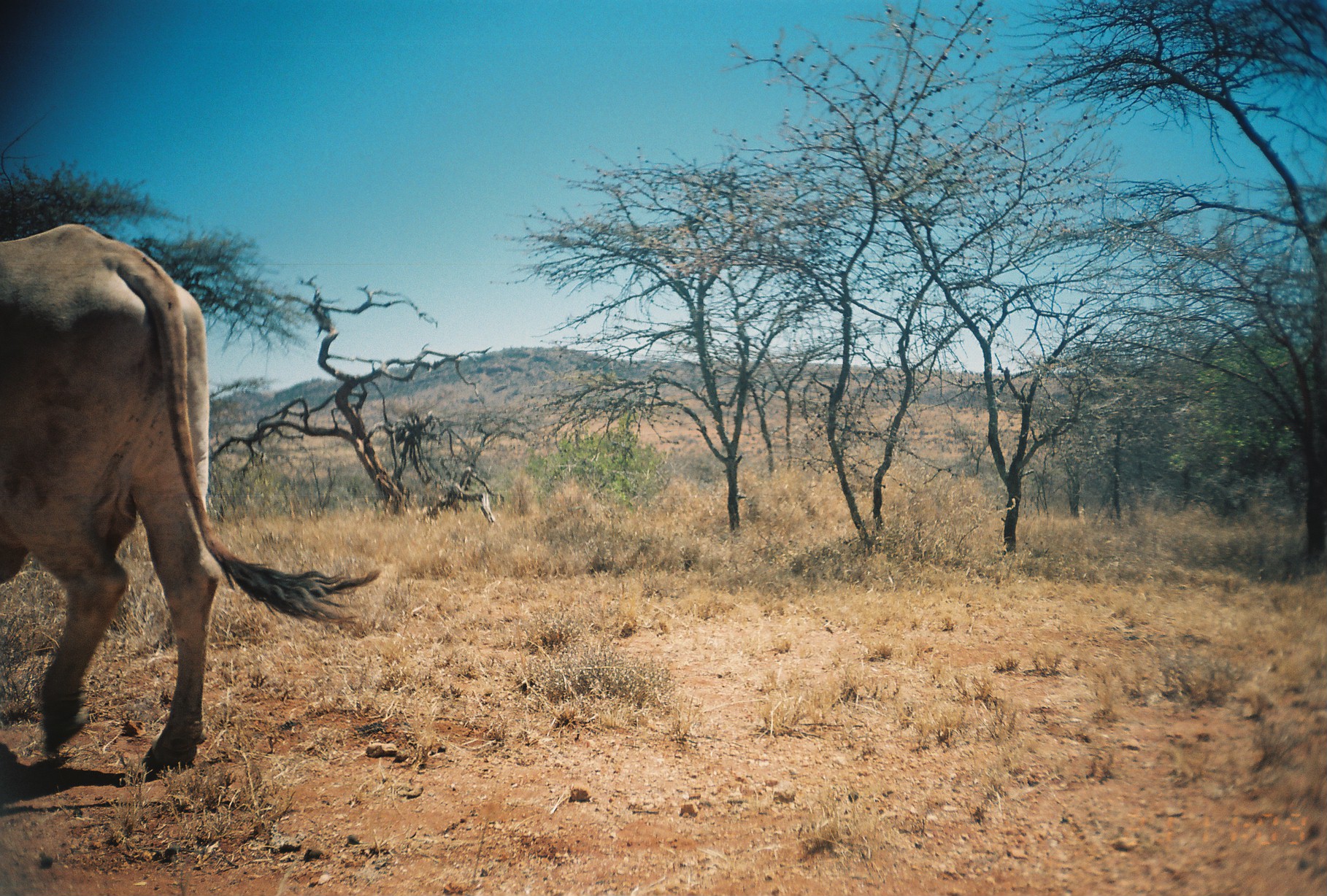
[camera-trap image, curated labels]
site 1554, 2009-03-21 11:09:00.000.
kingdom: Animalia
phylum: Chordata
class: Mammalia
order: Artiodactyla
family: Bovidae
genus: Bos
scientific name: Bos taurus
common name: domestic cattle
Bos taurus (domestic cattle), count 1.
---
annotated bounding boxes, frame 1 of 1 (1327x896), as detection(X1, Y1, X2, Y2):
bos taurus: detection(0, 223, 380, 770)